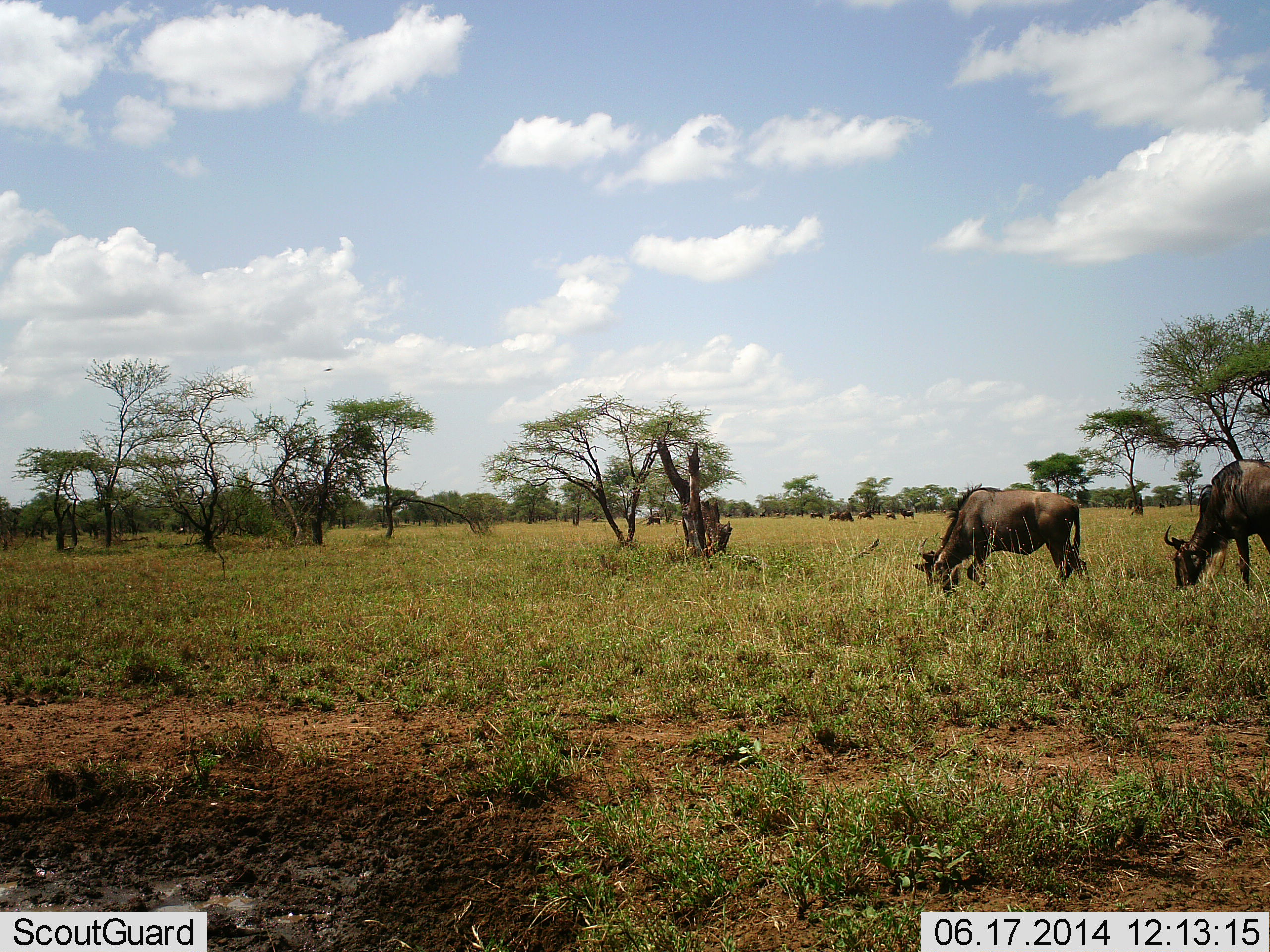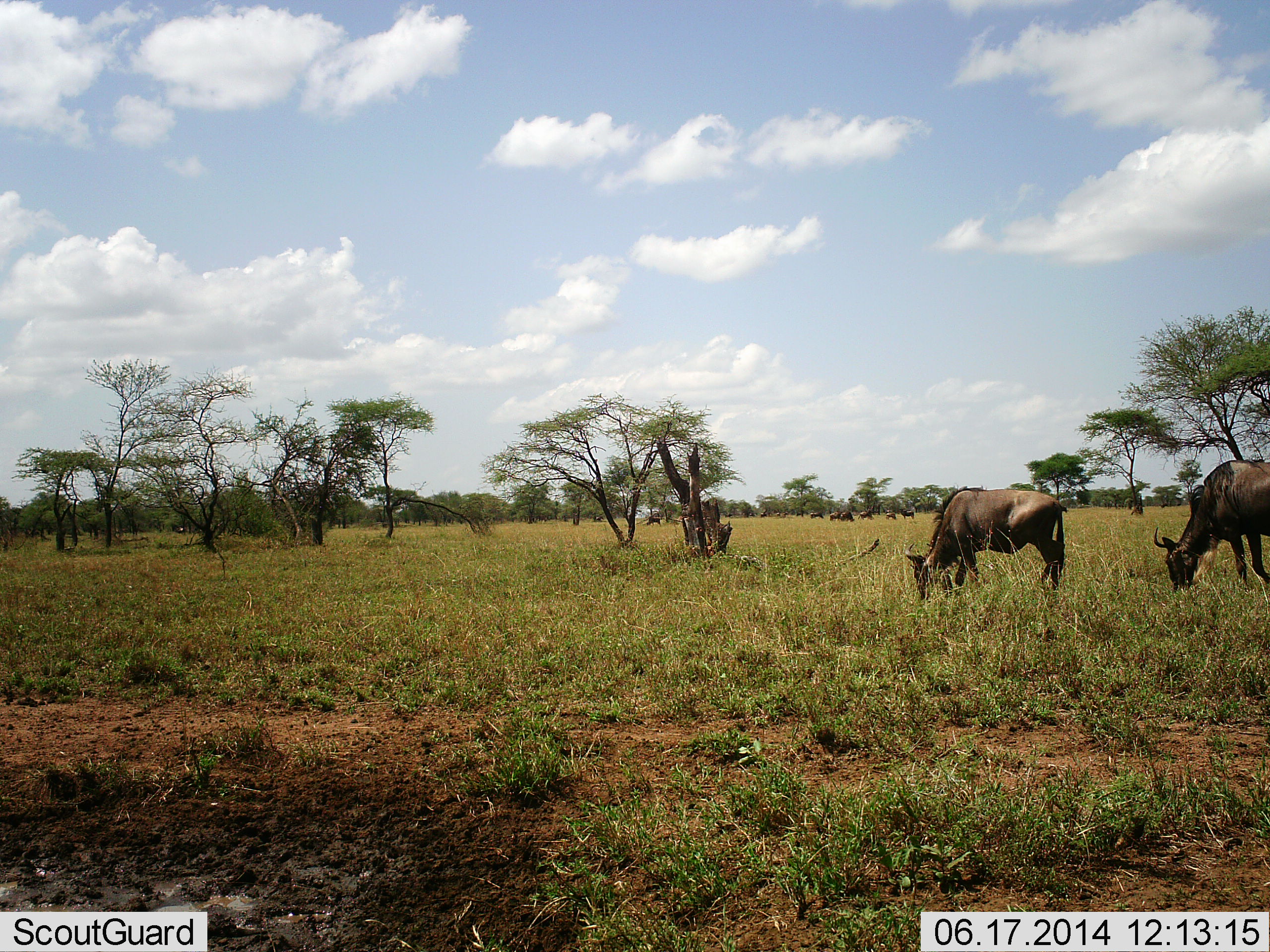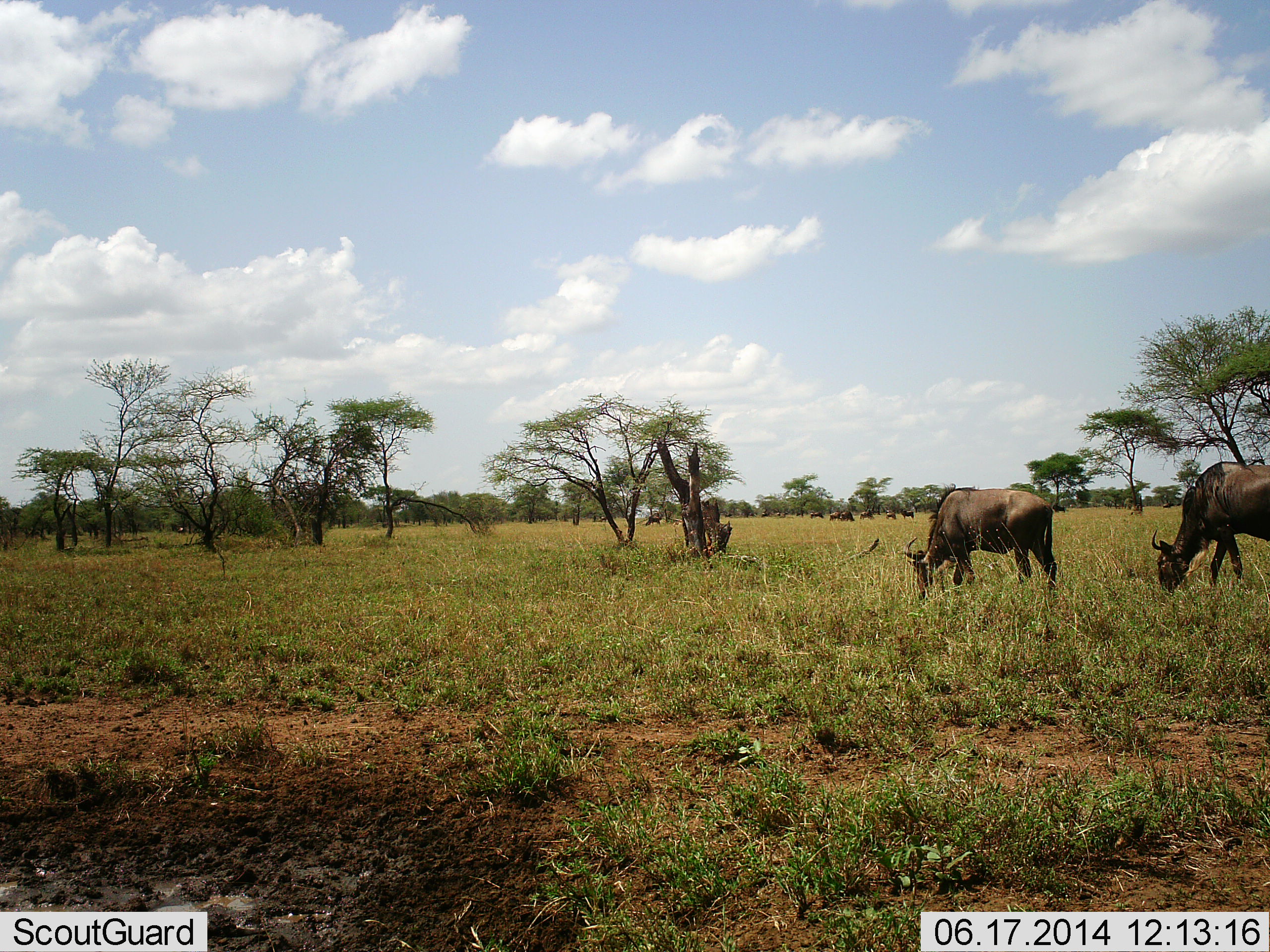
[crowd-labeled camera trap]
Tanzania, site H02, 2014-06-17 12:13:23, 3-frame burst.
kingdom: Animalia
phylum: Chordata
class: Mammalia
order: Artiodactyla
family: Bovidae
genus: Connochaetes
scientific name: Connochaetes taurinus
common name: blue wildebeest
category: wildebeest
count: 2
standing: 10%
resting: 0%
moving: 20%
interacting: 0%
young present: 0%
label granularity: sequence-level